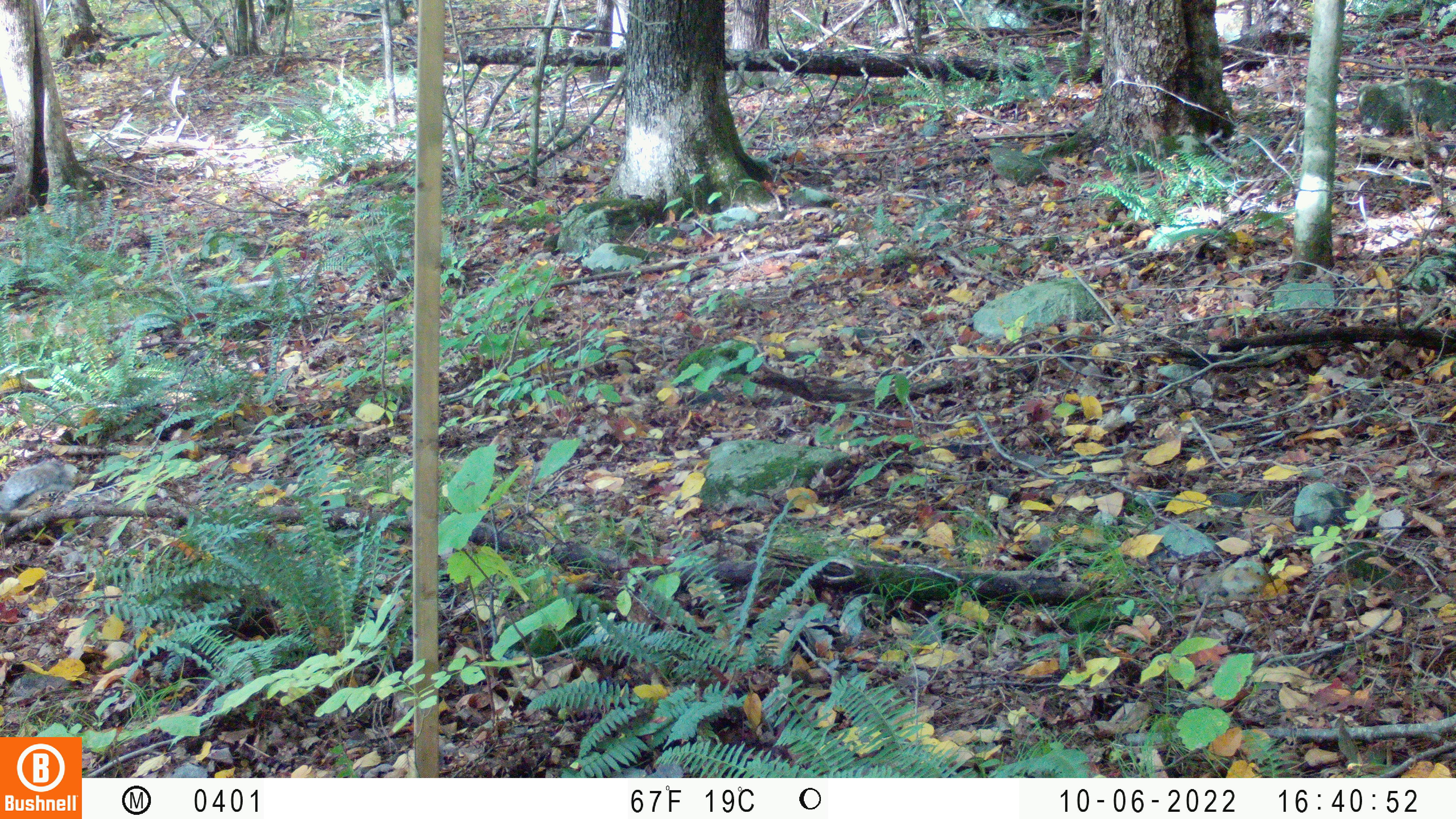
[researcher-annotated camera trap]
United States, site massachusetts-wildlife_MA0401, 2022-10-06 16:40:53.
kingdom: Animalia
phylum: Chordata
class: Mammalia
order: Rodentia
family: Sciuridae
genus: Sciurus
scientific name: Sciurus carolinensis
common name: gray squirrel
Gray squirrel (Sciurus carolinensis).